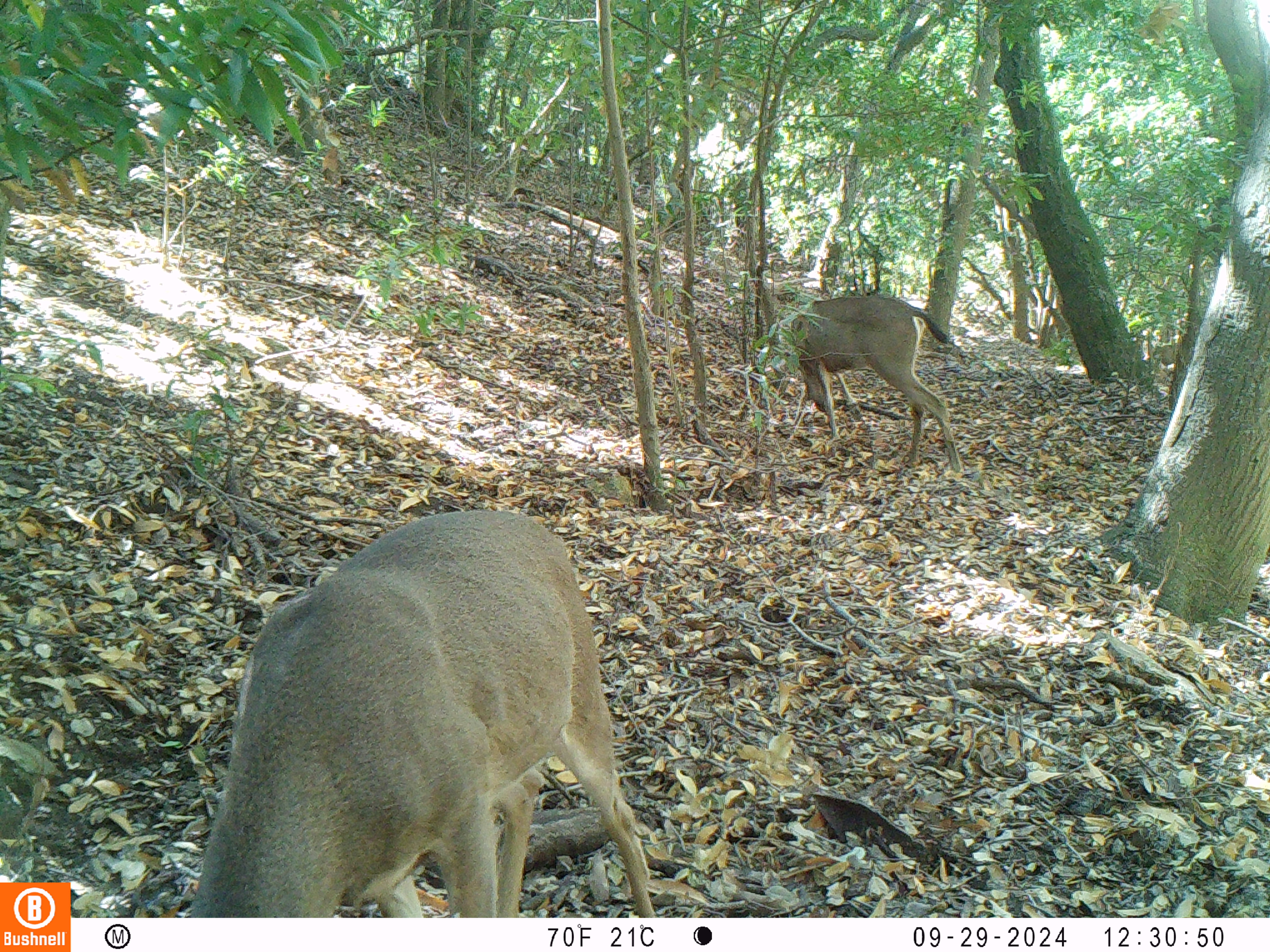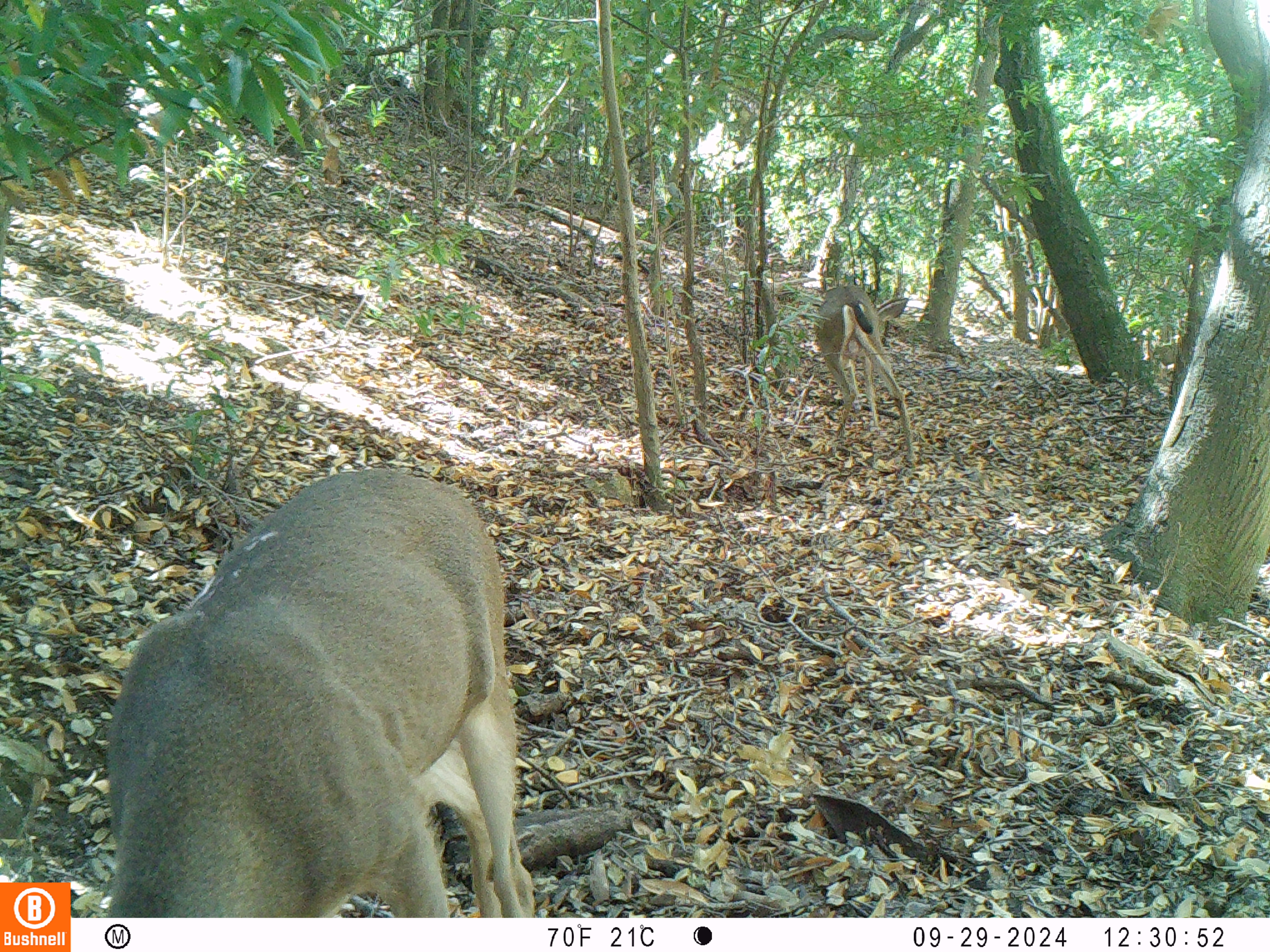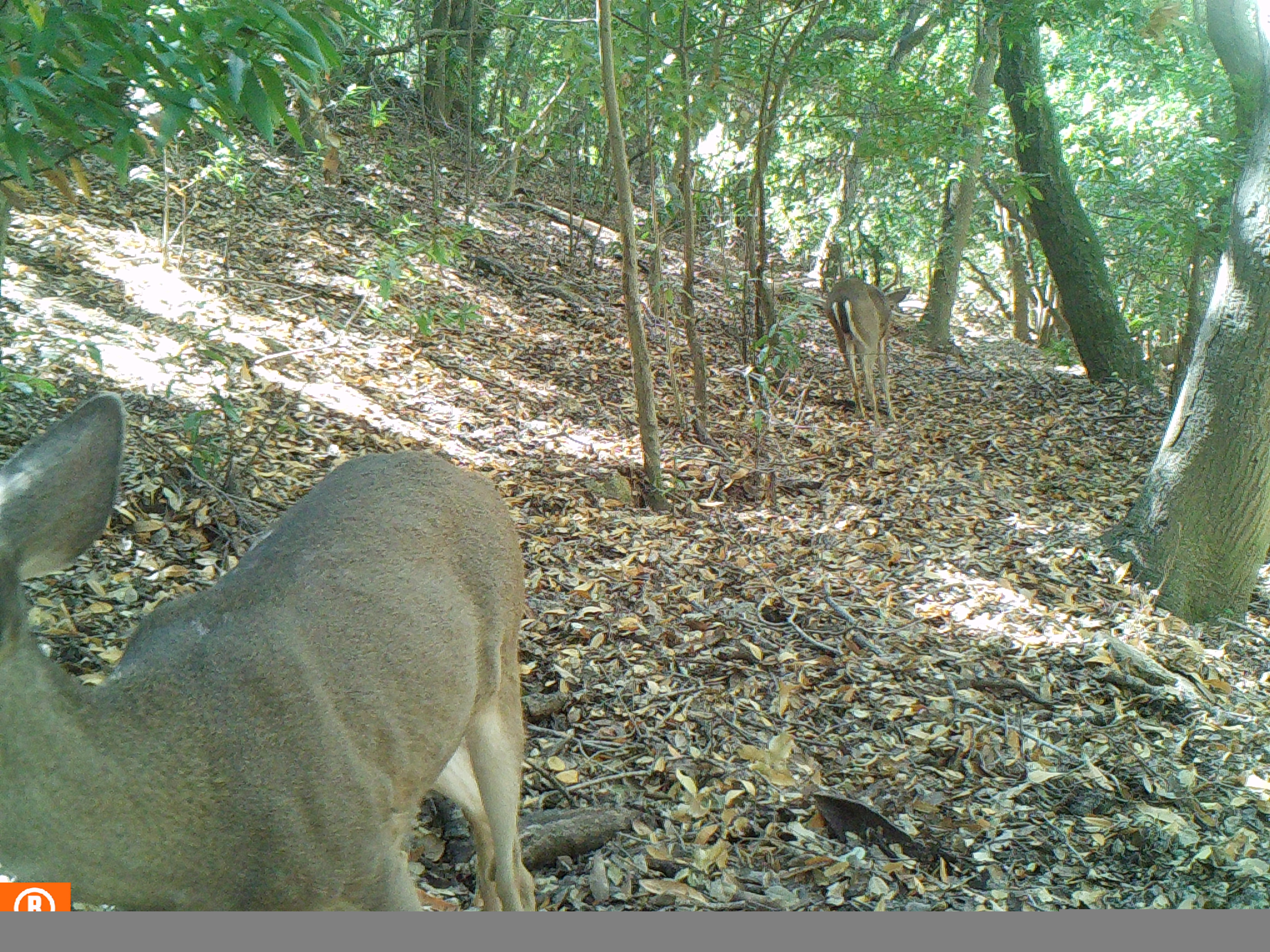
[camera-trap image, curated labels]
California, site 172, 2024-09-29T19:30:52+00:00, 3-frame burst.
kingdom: Animalia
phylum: Chordata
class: Mammalia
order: Artiodactyla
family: Cervidae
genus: Odocoileus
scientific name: Odocoileus hemionus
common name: mule deer